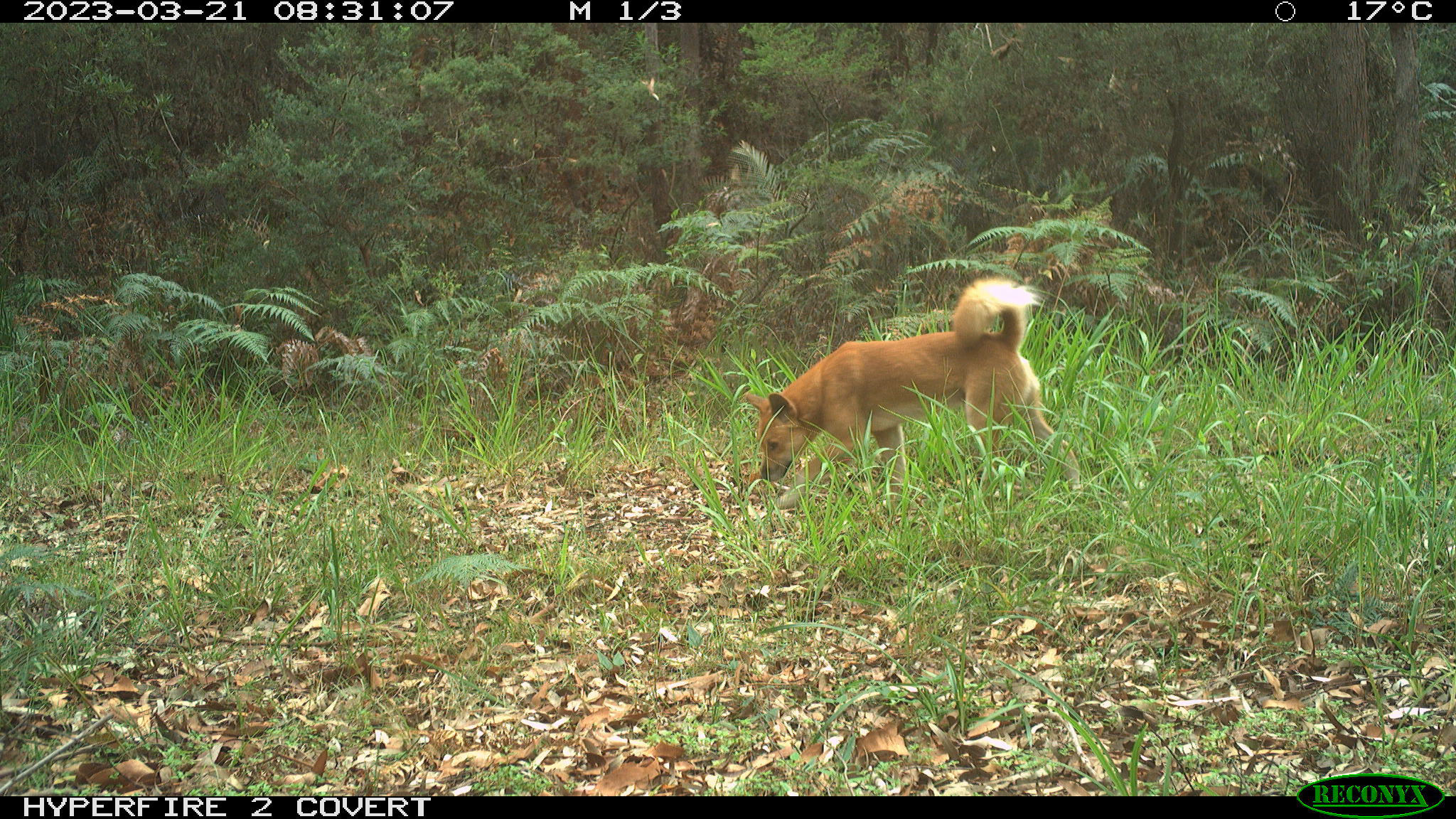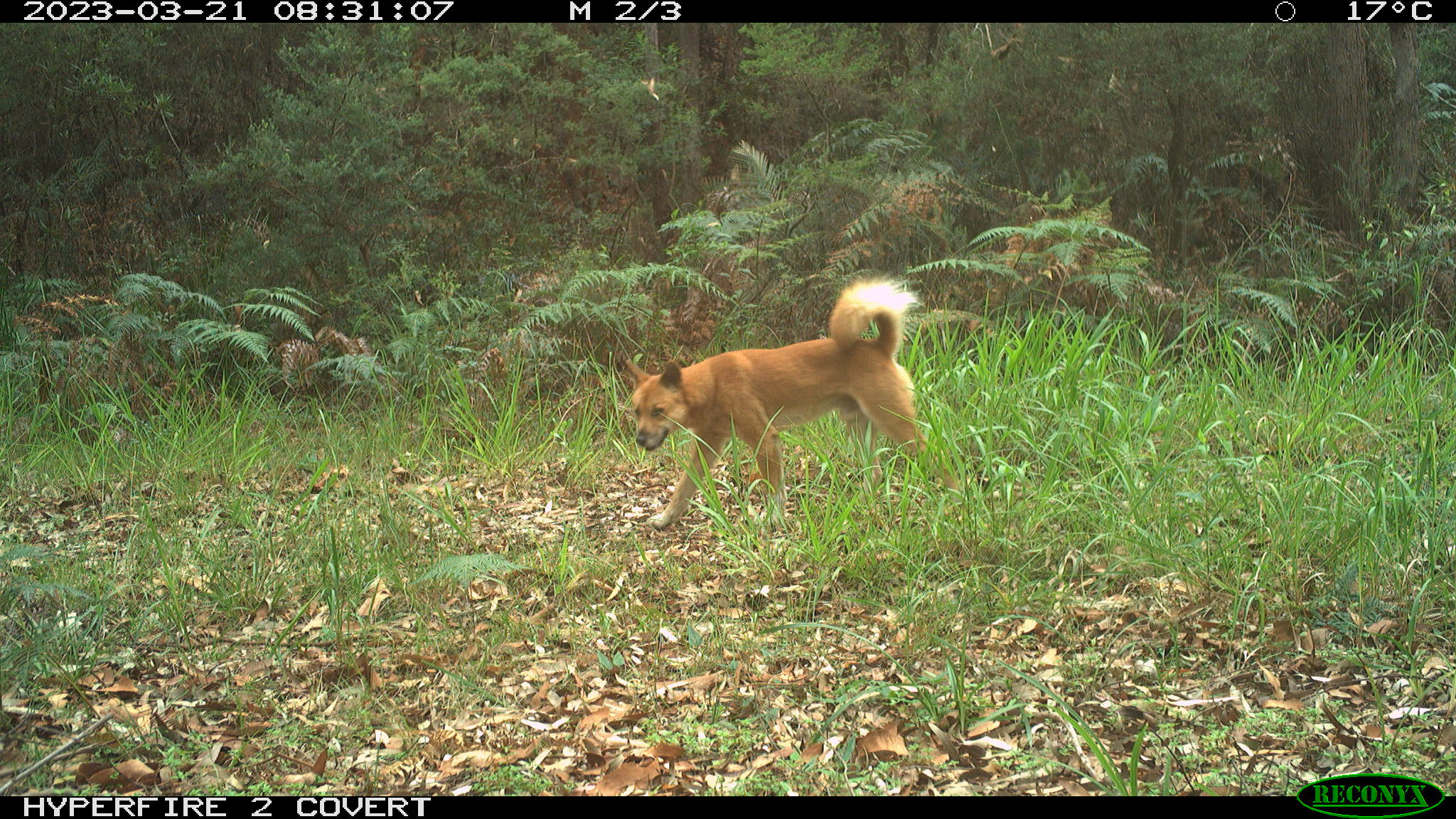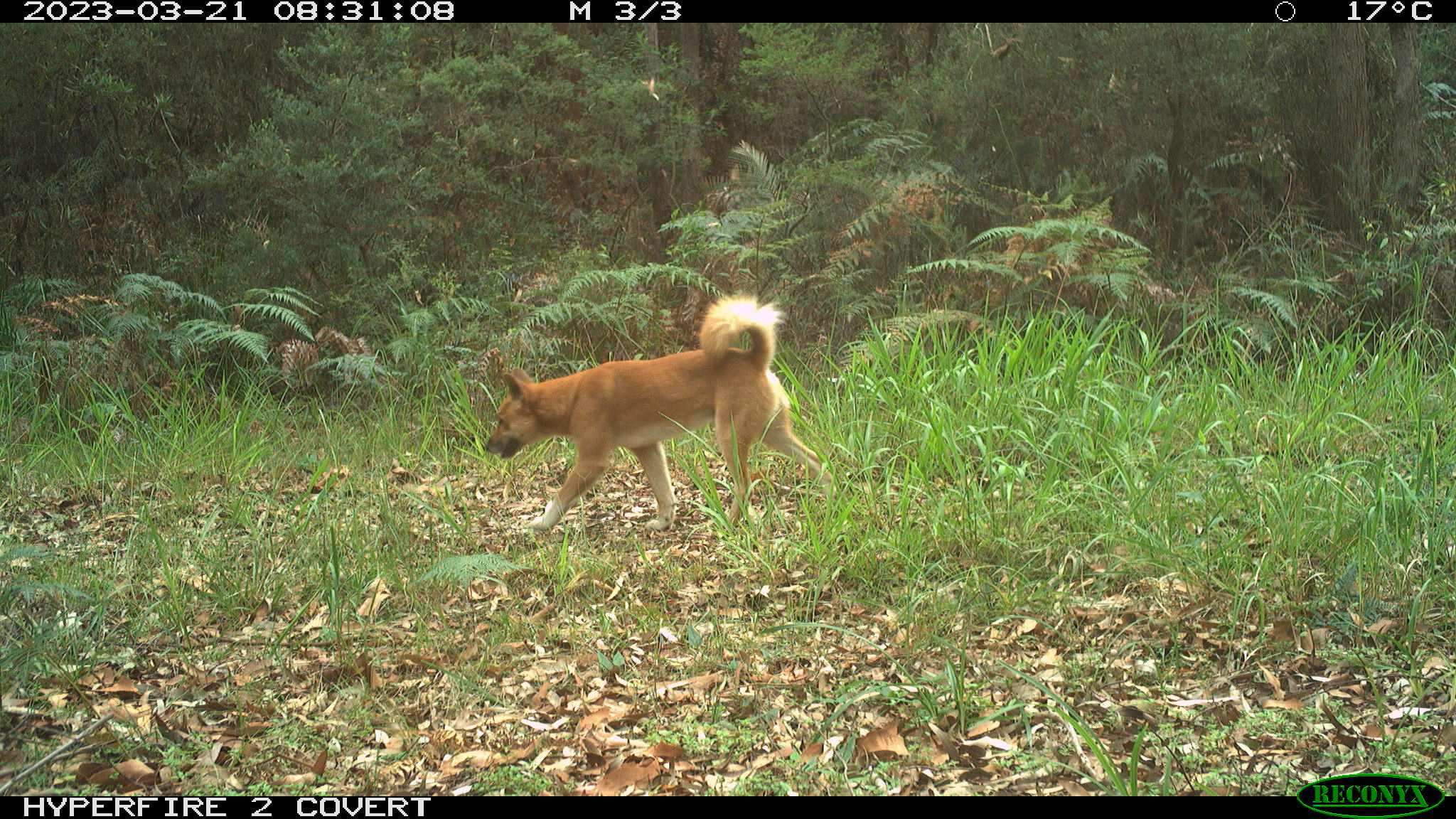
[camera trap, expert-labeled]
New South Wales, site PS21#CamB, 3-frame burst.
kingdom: Animalia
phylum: Chordata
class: Mammalia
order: Carnivora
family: Canidae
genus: Canis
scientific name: Canis familiaris dingo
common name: dingo